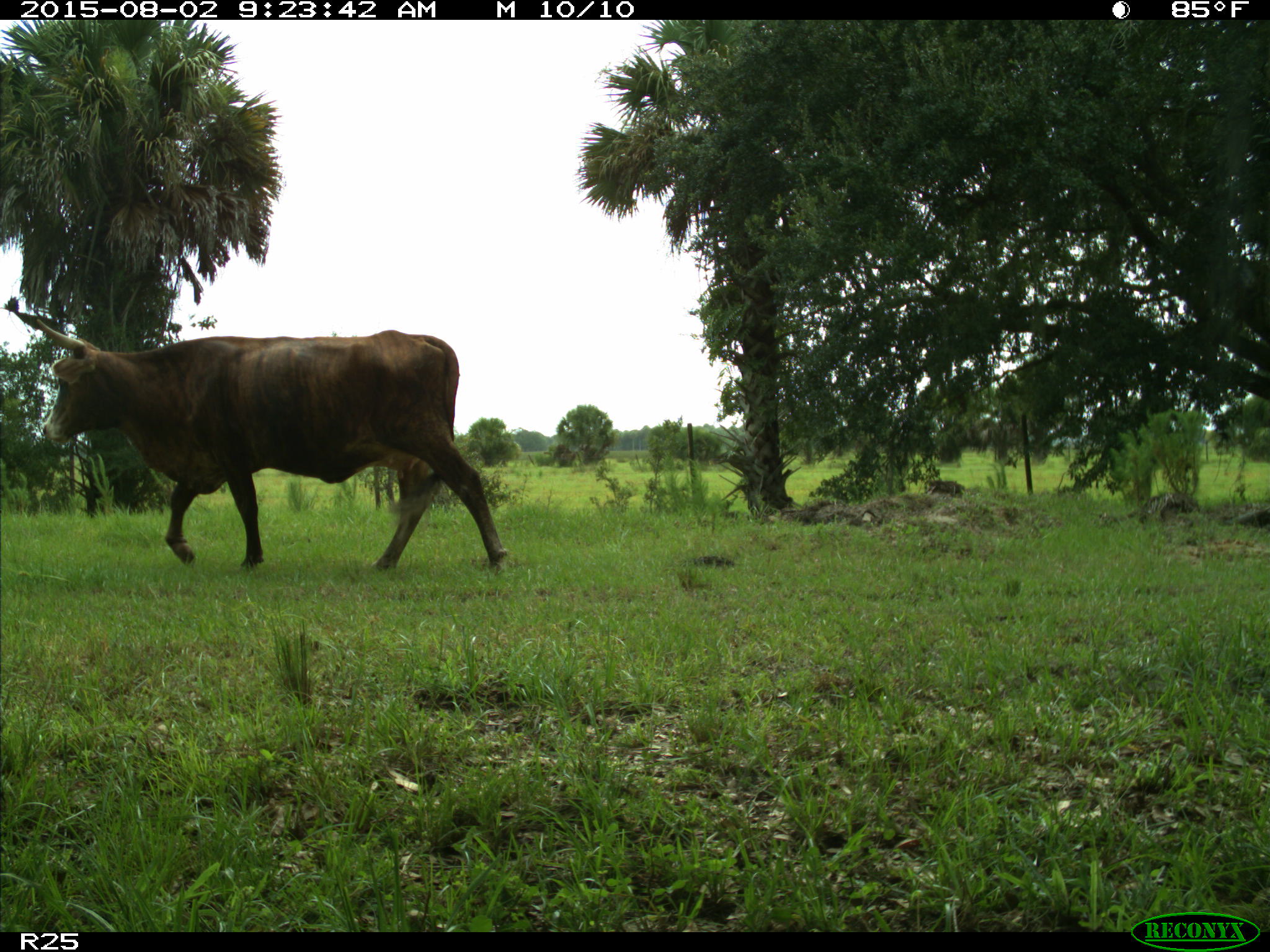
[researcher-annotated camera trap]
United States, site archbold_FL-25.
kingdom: Animalia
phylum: Chordata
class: Mammalia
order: Artiodactyla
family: Bovidae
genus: Bos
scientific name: Bos taurus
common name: domestic cow